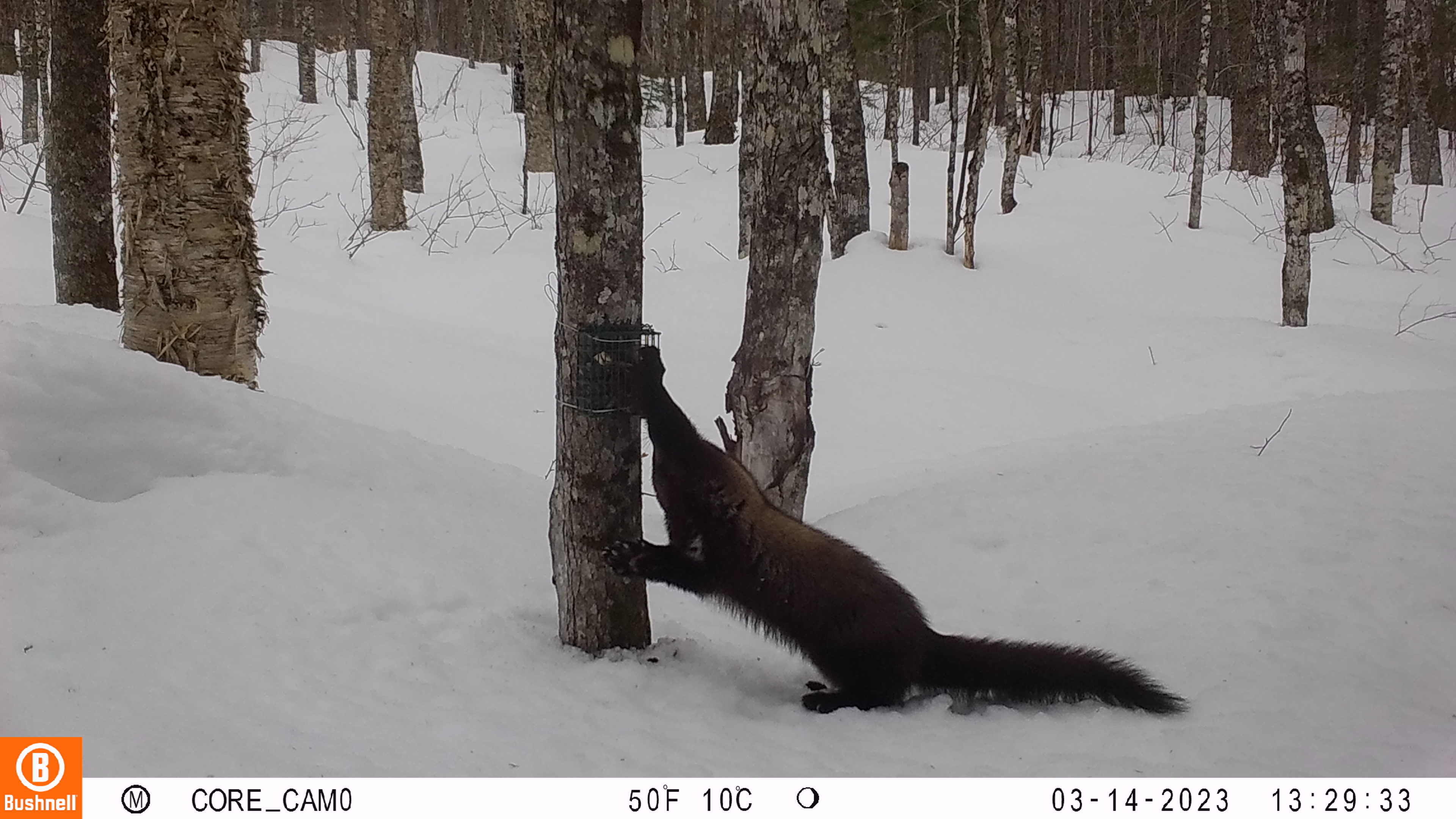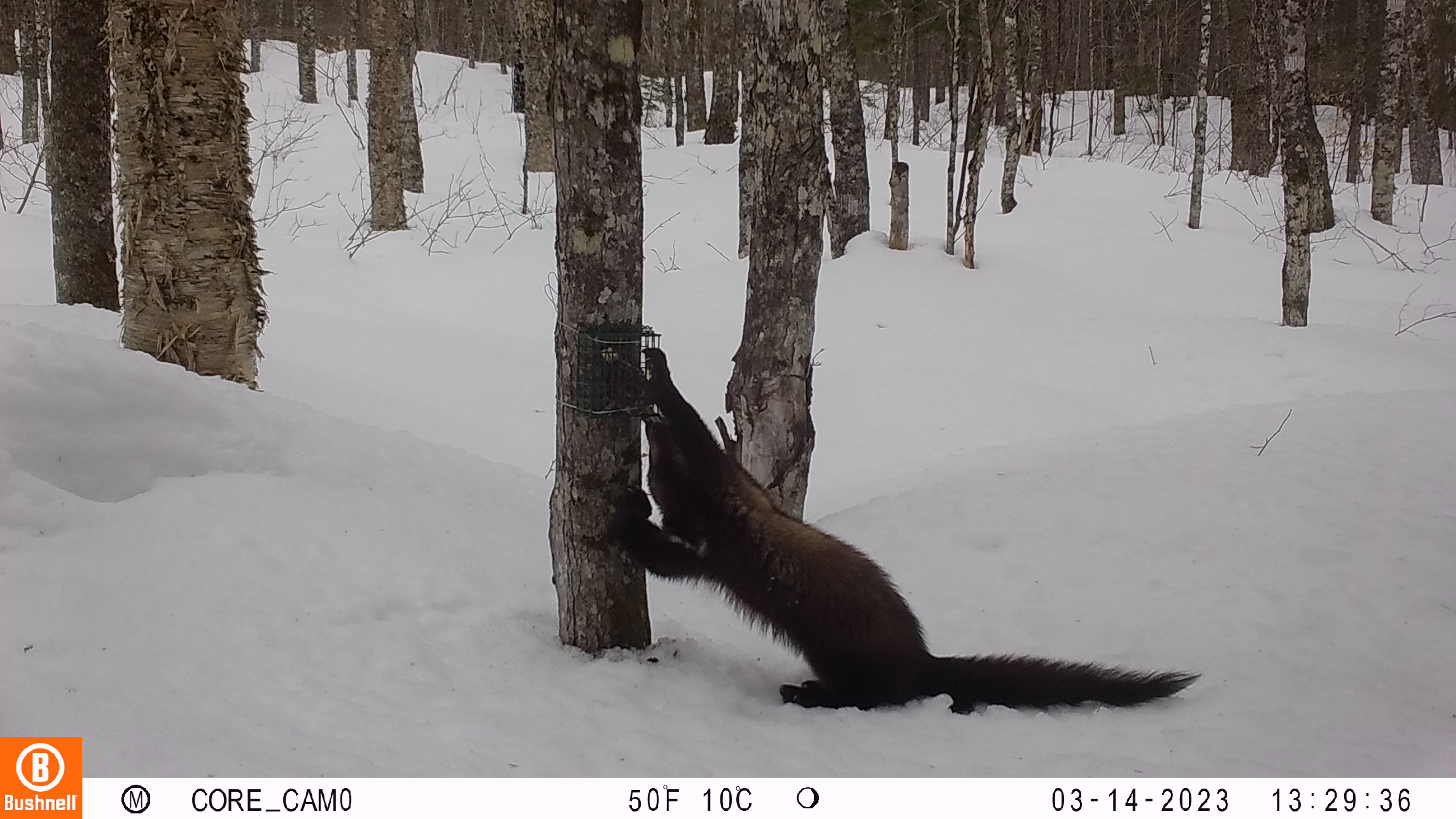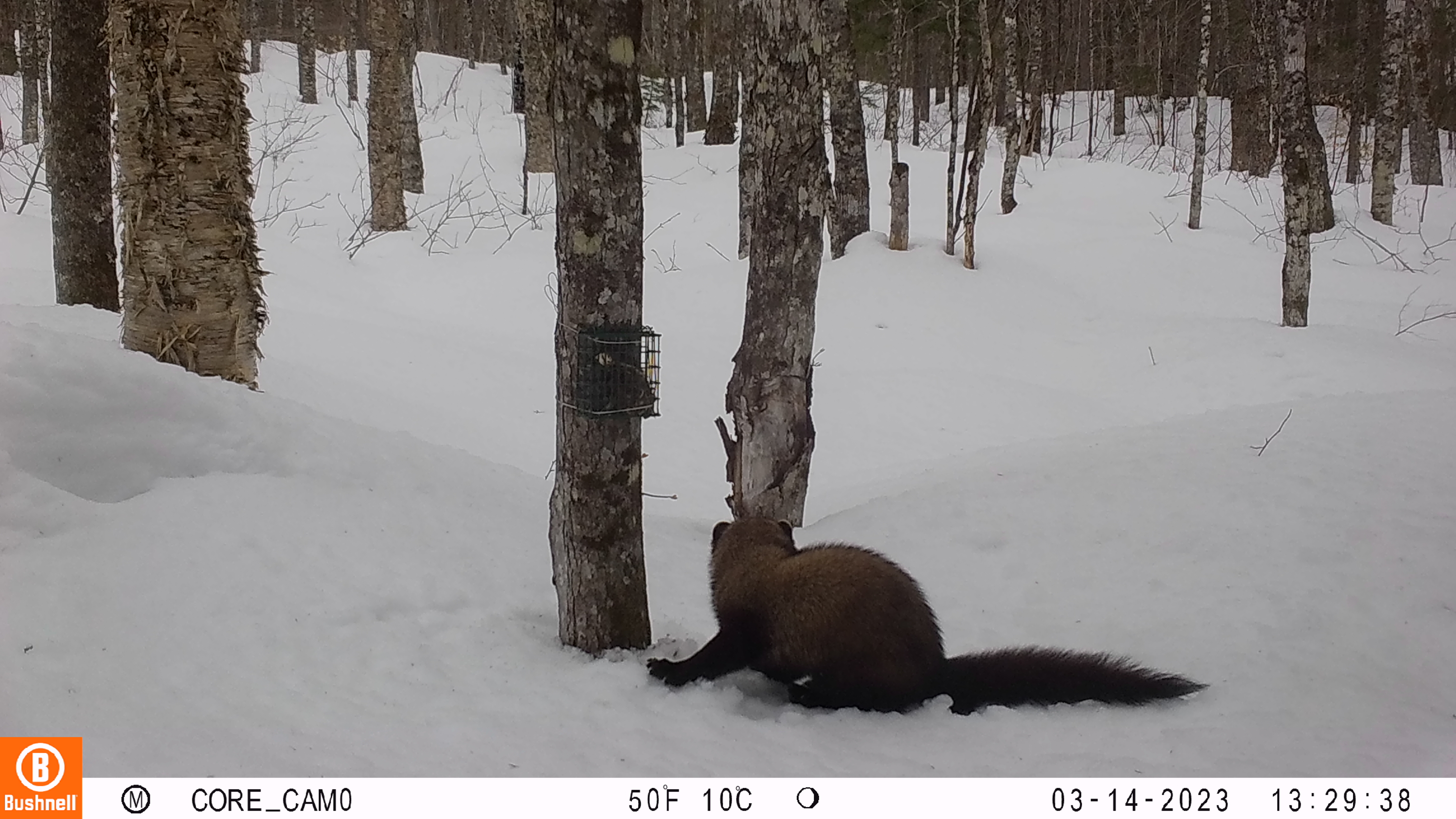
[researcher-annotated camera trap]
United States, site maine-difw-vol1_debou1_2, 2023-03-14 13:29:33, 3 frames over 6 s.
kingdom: Animalia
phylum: Chordata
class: Mammalia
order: Carnivora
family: Mustelidae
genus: Pekania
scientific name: Pekania pennanti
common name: fisher